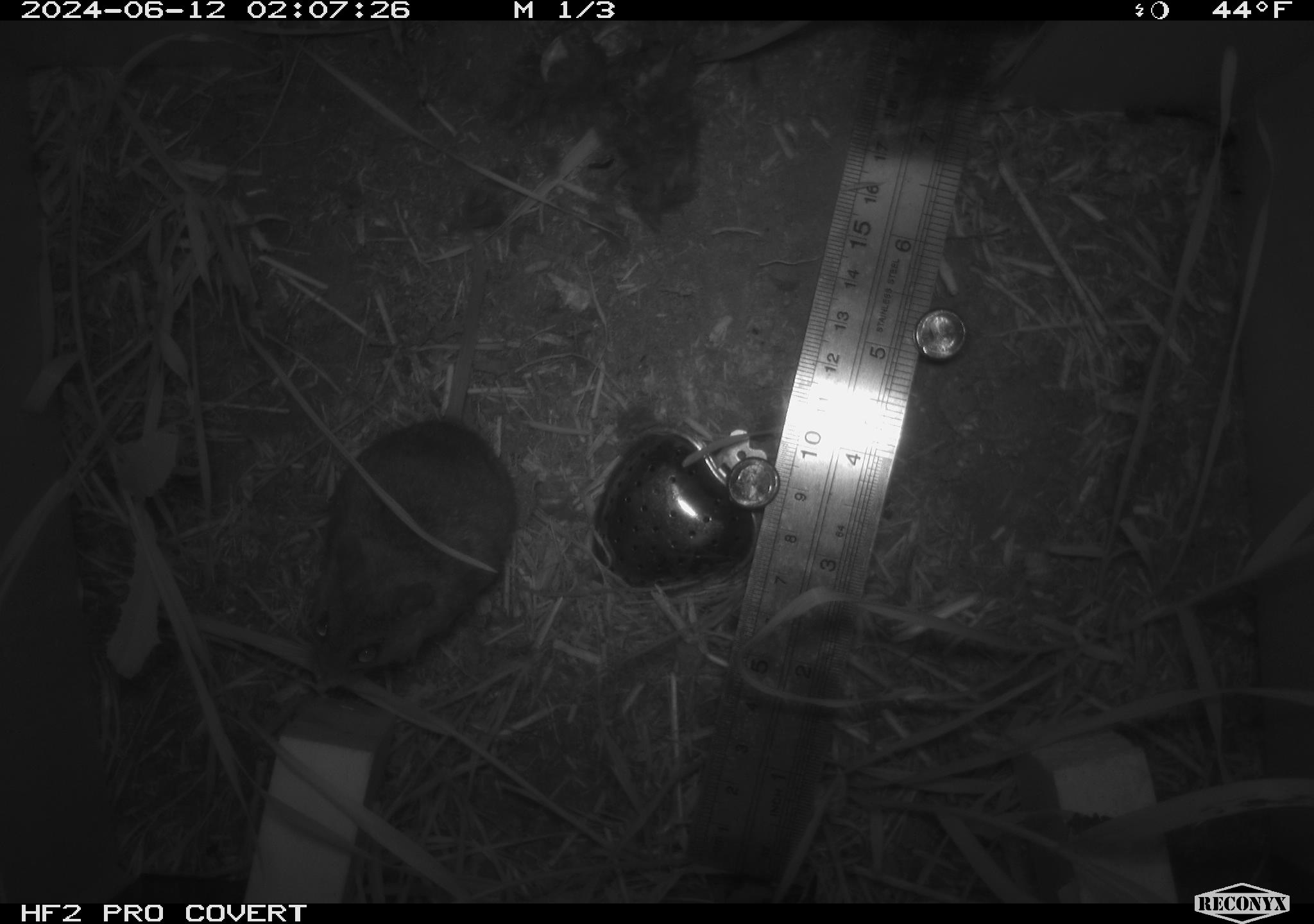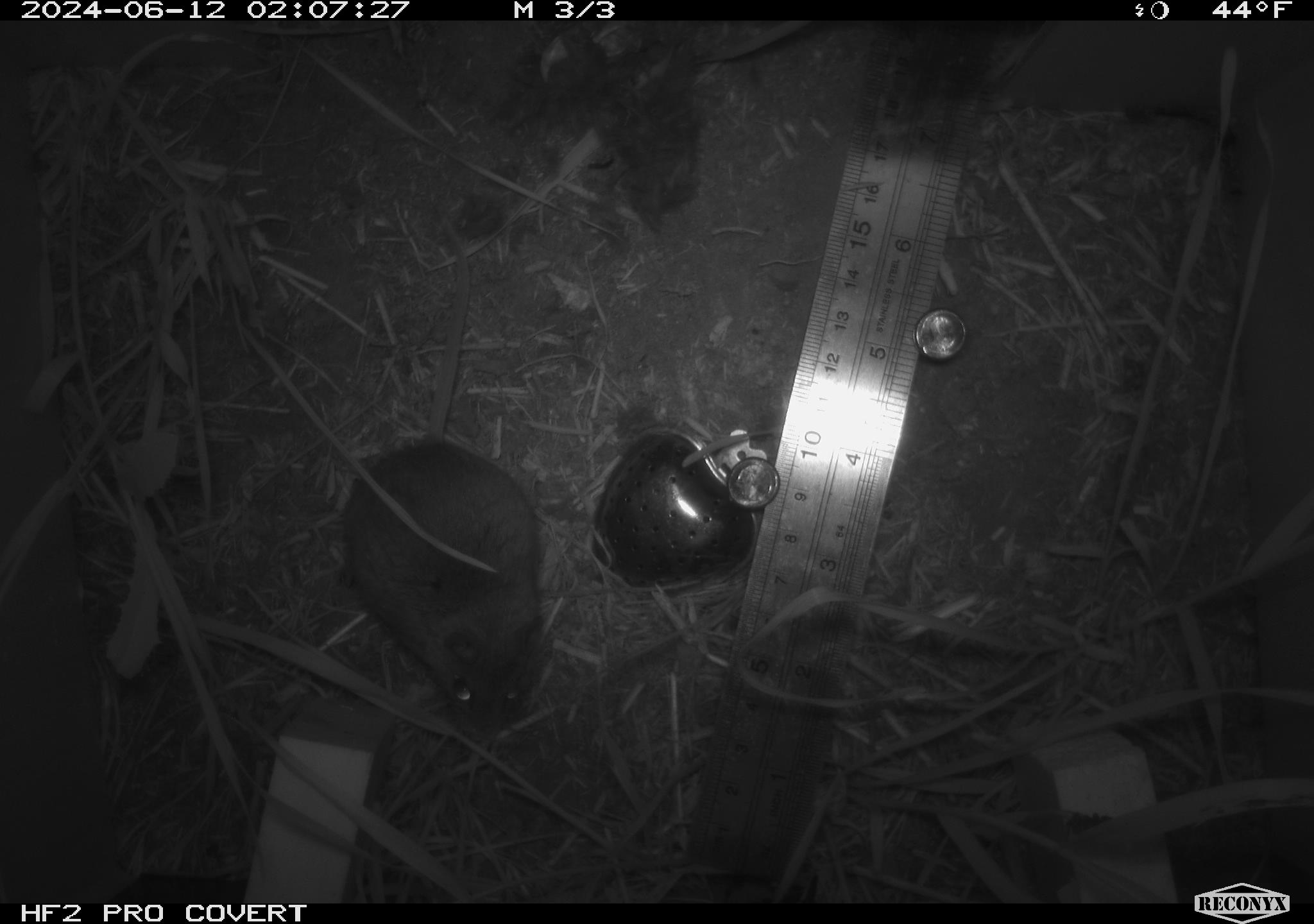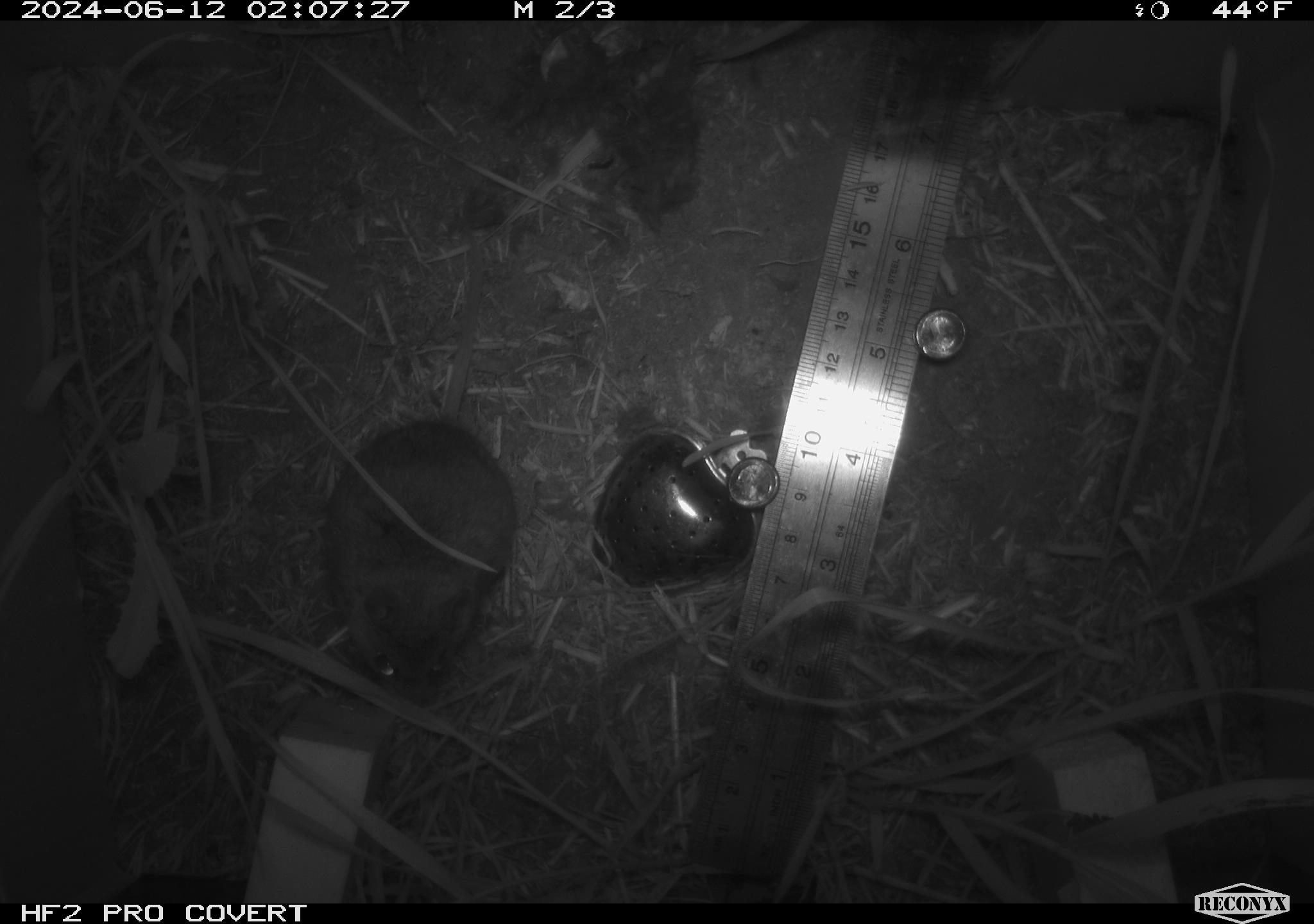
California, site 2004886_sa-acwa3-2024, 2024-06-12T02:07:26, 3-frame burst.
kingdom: Animalia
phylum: Chordata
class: Mammalia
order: Rodentia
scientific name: Rodentia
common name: mouse species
Mouse species (Rodentia).